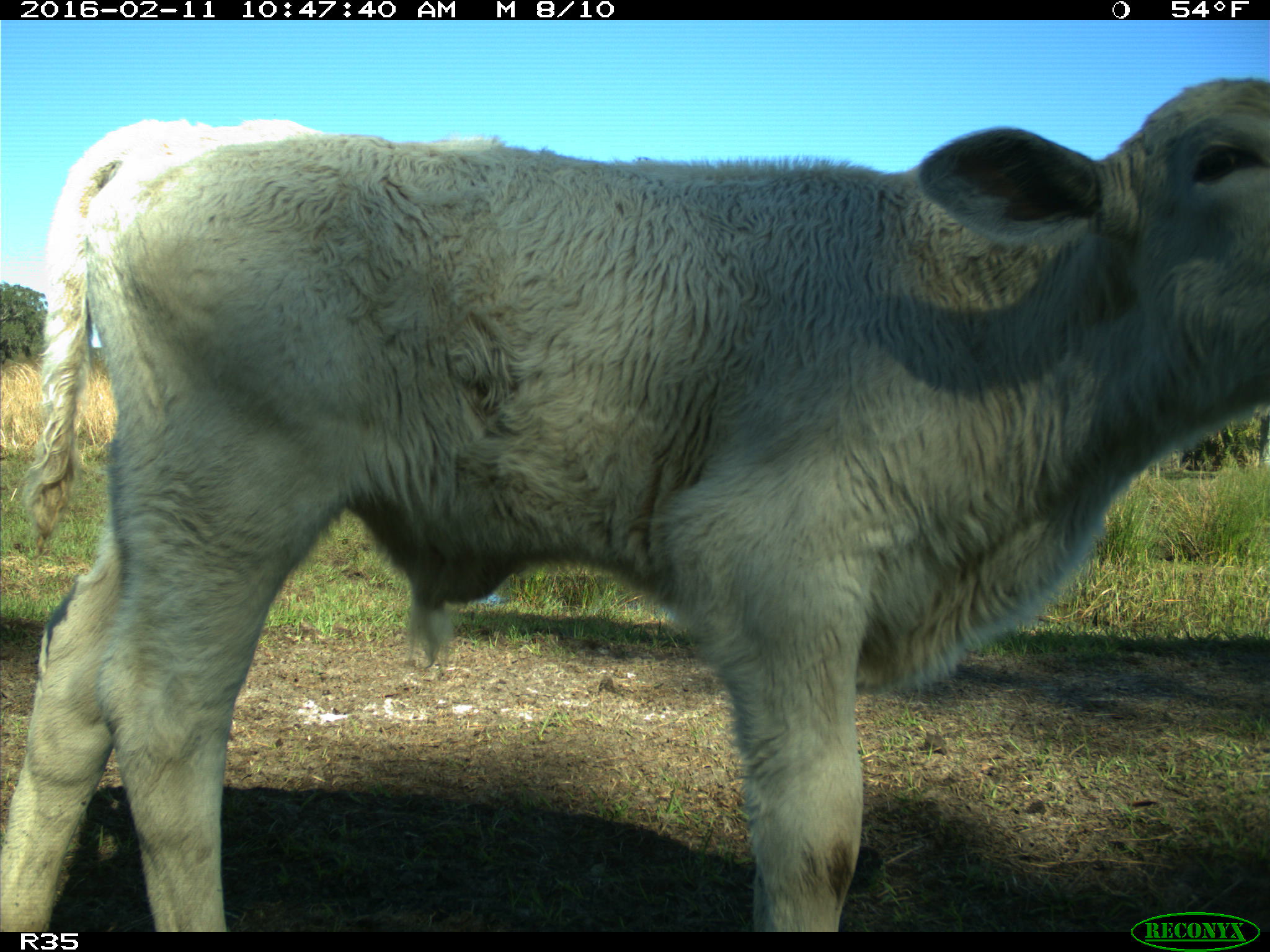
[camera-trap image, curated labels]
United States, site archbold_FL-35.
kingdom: Animalia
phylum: Chordata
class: Mammalia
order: Artiodactyla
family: Bovidae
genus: Bos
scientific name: Bos taurus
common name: domestic cow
Bos taurus (domestic cow).